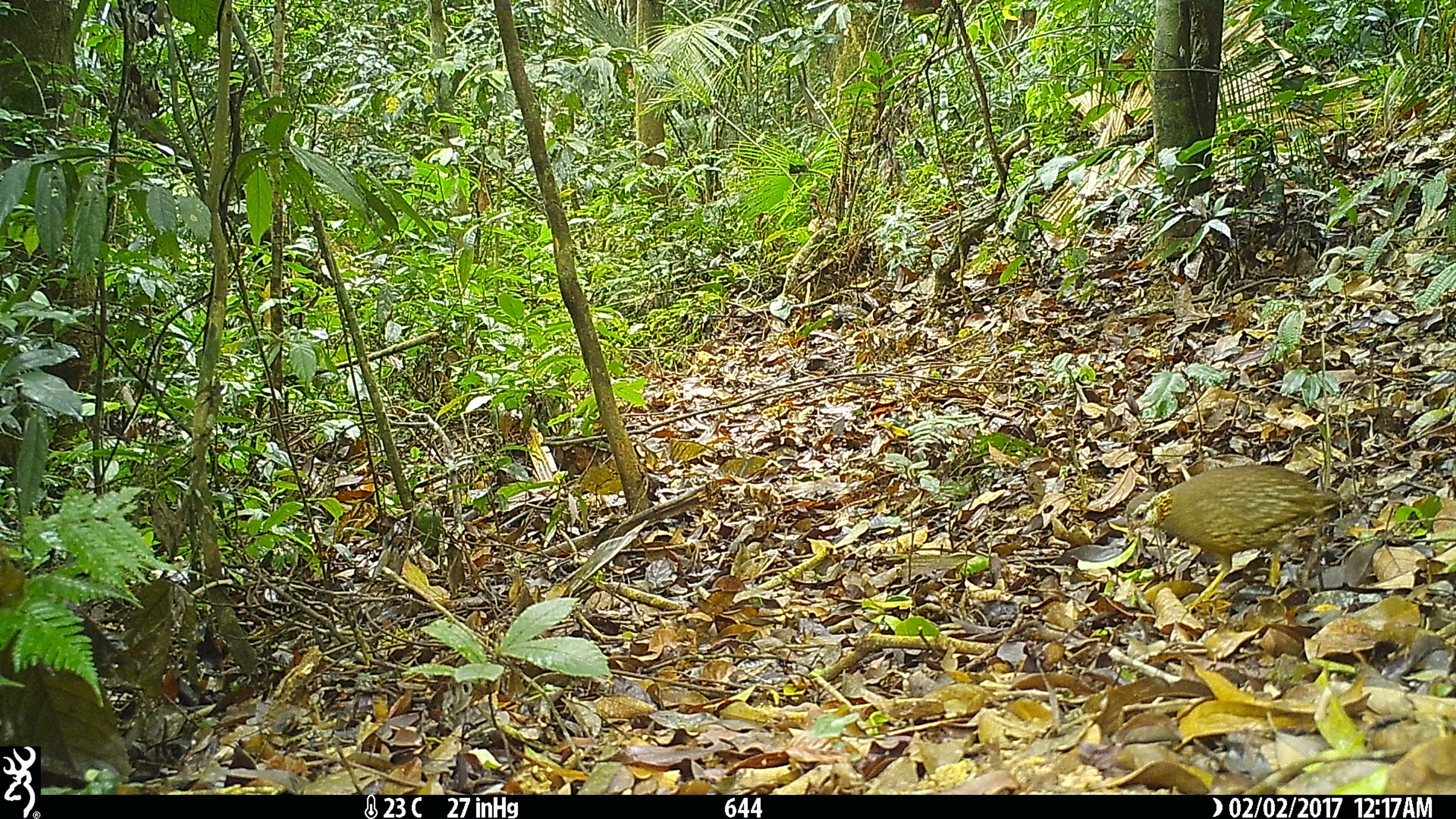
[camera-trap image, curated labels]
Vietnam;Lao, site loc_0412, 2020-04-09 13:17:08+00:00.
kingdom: Animalia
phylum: Chordata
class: Aves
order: Galliformes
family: Phasianidae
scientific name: Phasianidae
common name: partridge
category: unidentified partridge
Unidentified partridge (partridge) (Phasianidae). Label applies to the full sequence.